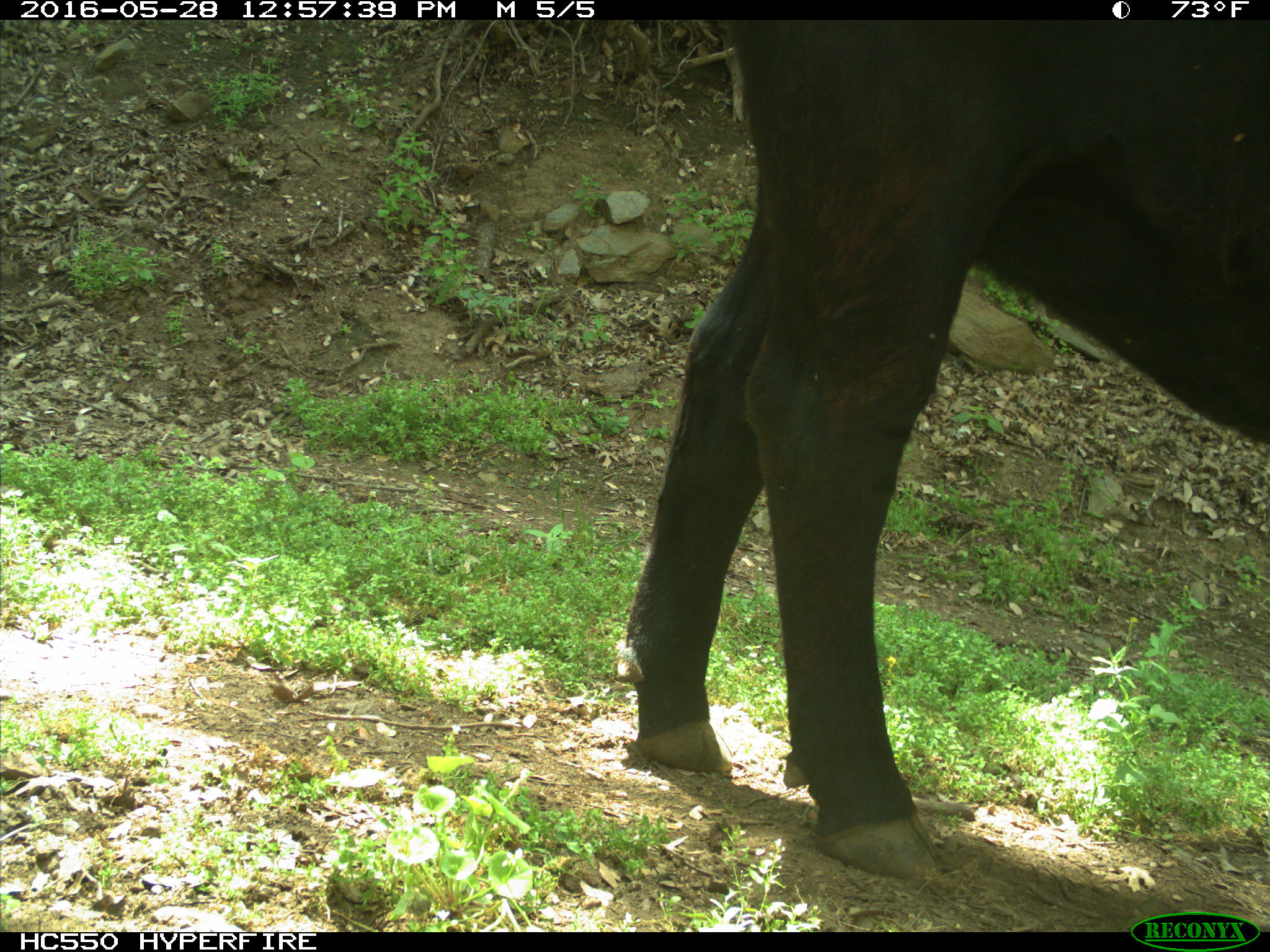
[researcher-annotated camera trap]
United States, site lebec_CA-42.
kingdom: Animalia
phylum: Chordata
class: Mammalia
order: Artiodactyla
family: Bovidae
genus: Bos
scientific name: Bos taurus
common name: domestic cow